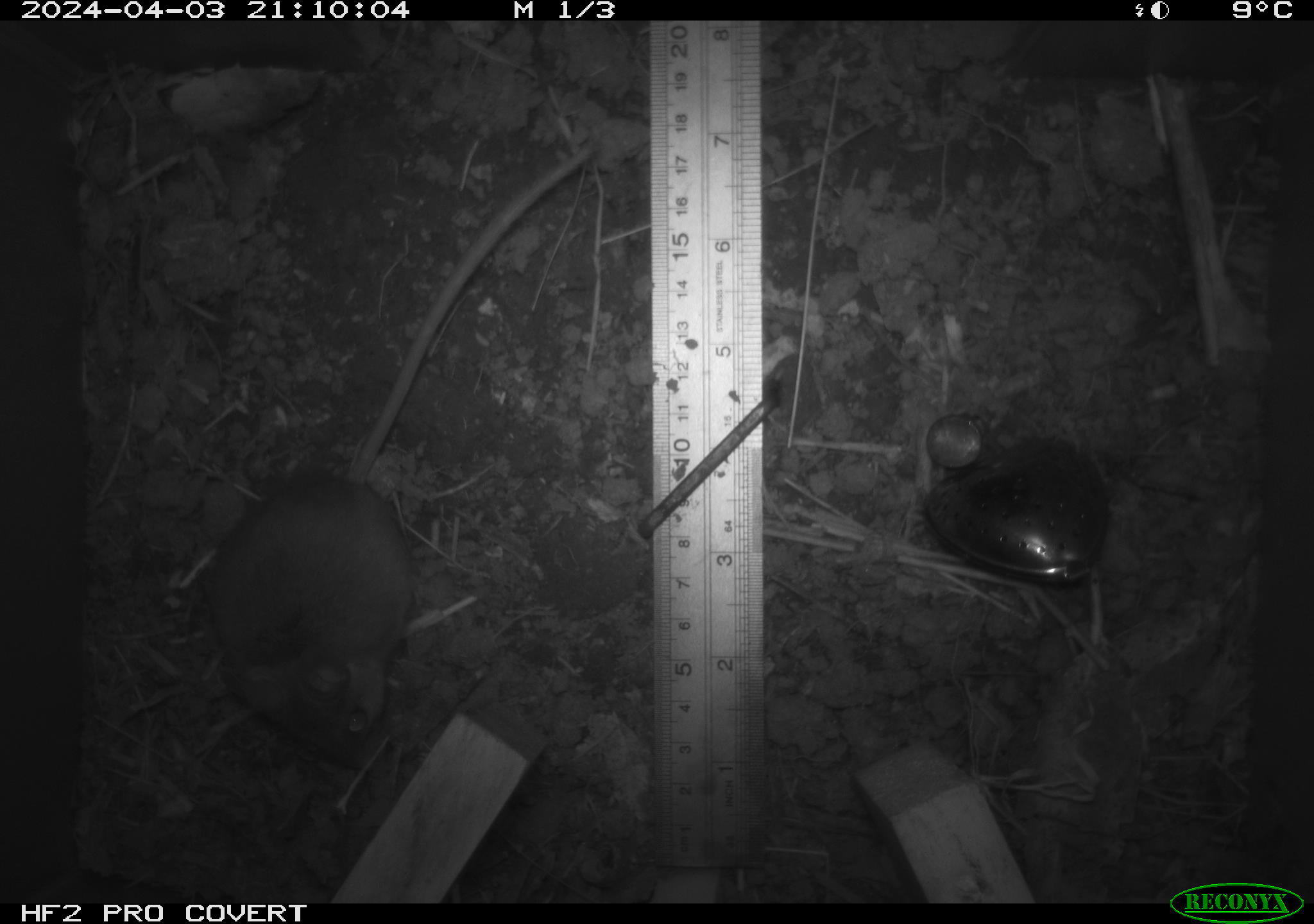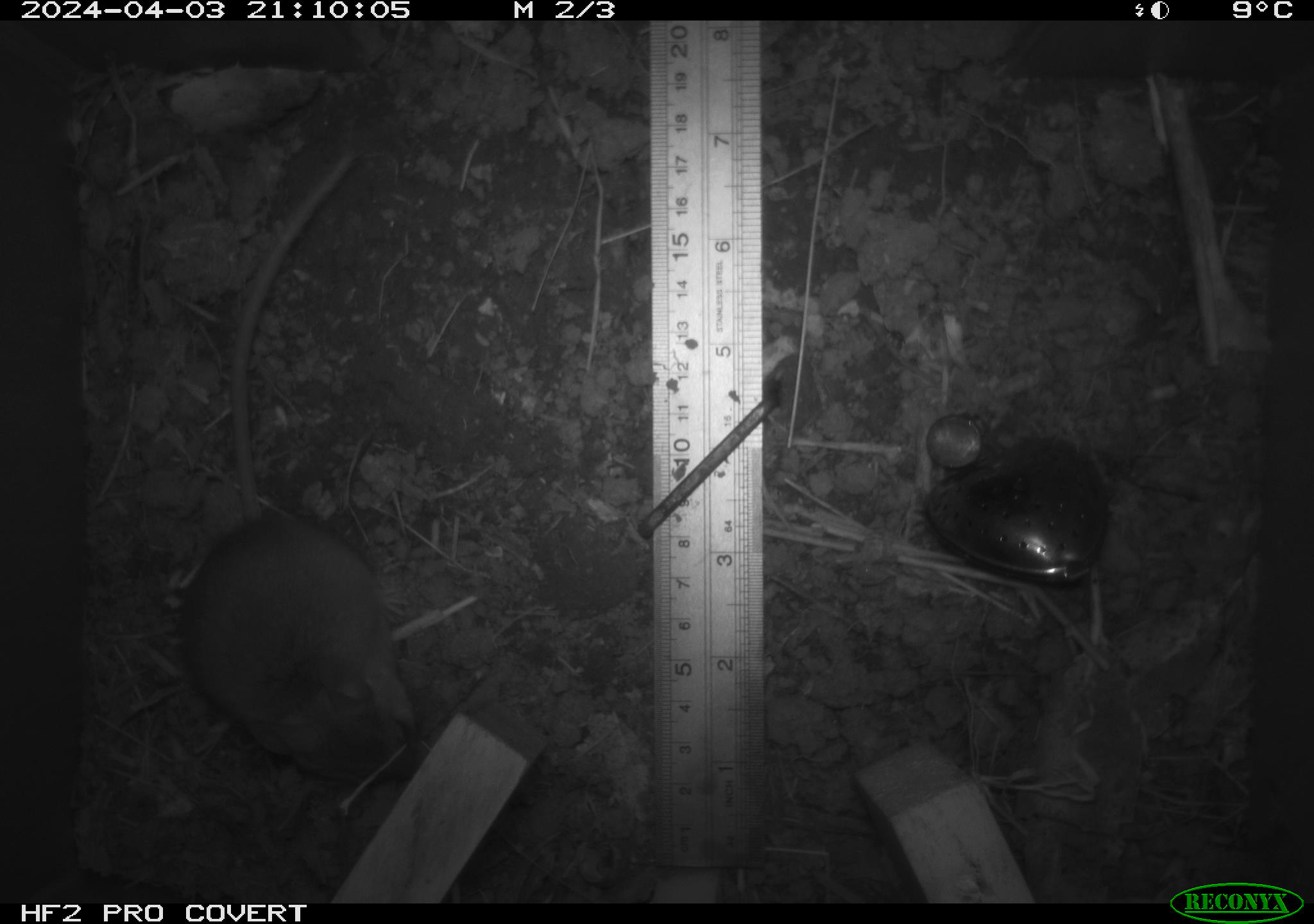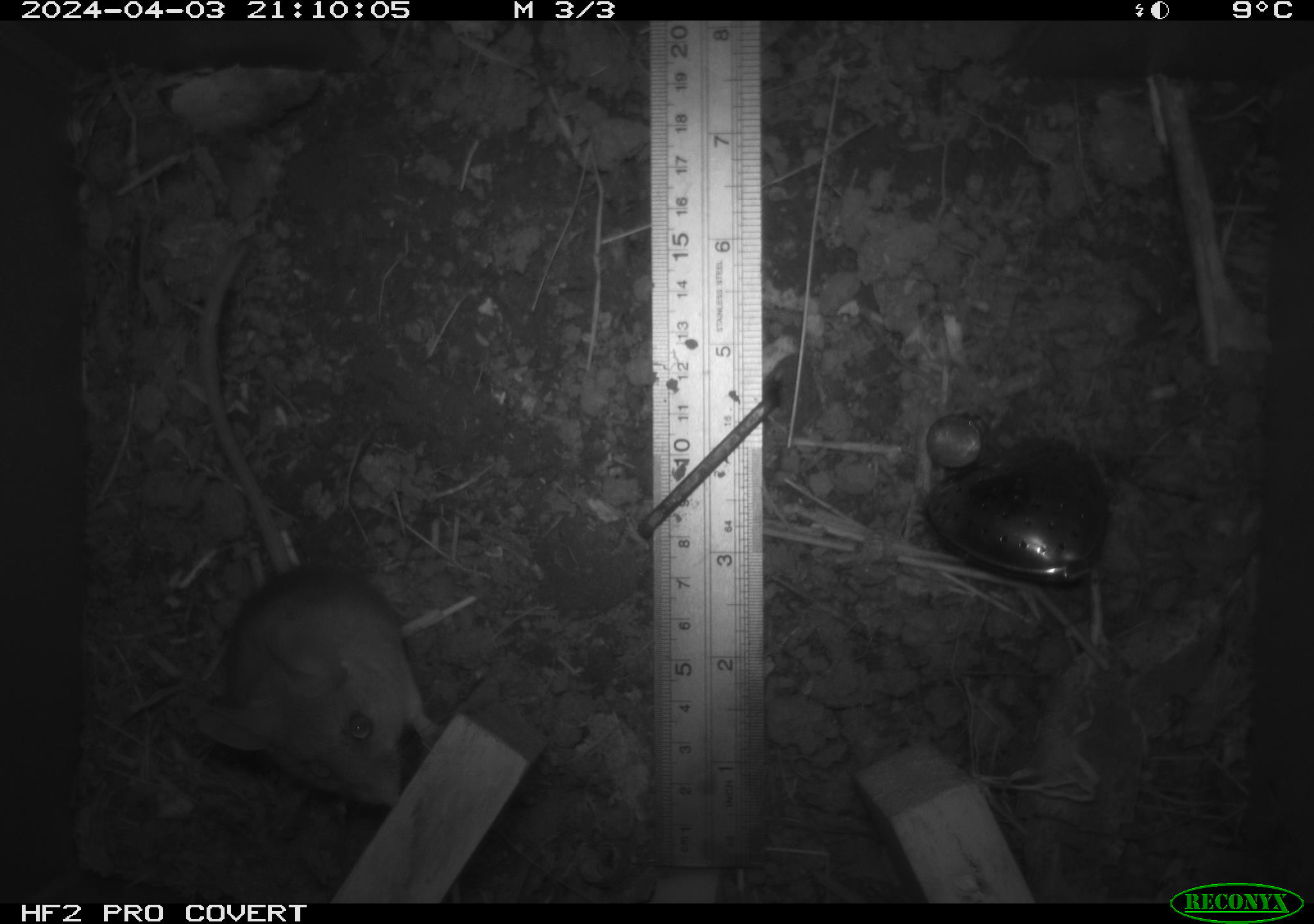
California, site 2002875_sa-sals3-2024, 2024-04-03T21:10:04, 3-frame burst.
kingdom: Animalia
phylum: Chordata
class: Mammalia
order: Rodentia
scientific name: Rodentia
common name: mouse species